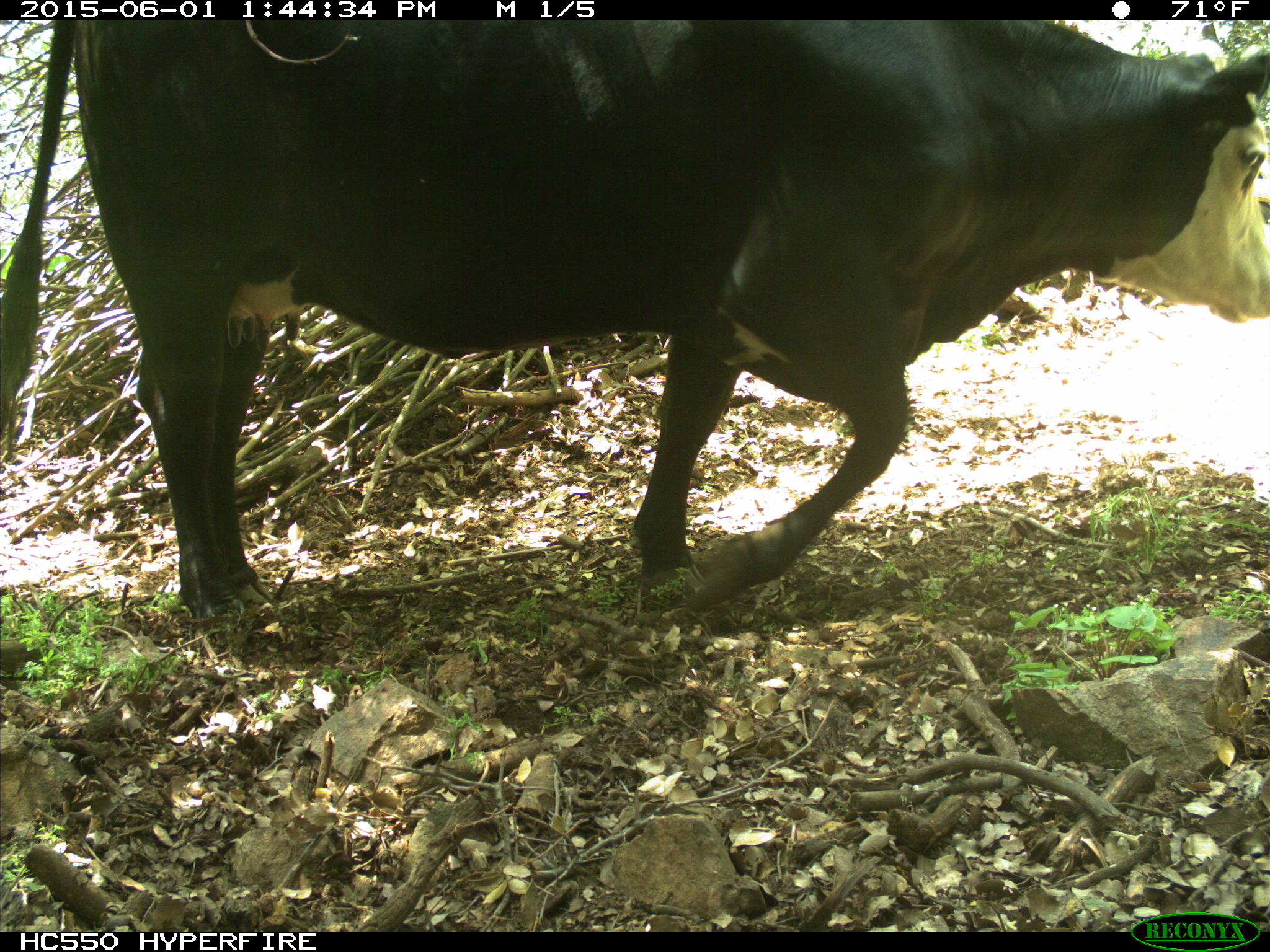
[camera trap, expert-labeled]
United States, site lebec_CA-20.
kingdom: Animalia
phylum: Chordata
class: Mammalia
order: Artiodactyla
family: Bovidae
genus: Bos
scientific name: Bos taurus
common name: domestic cow